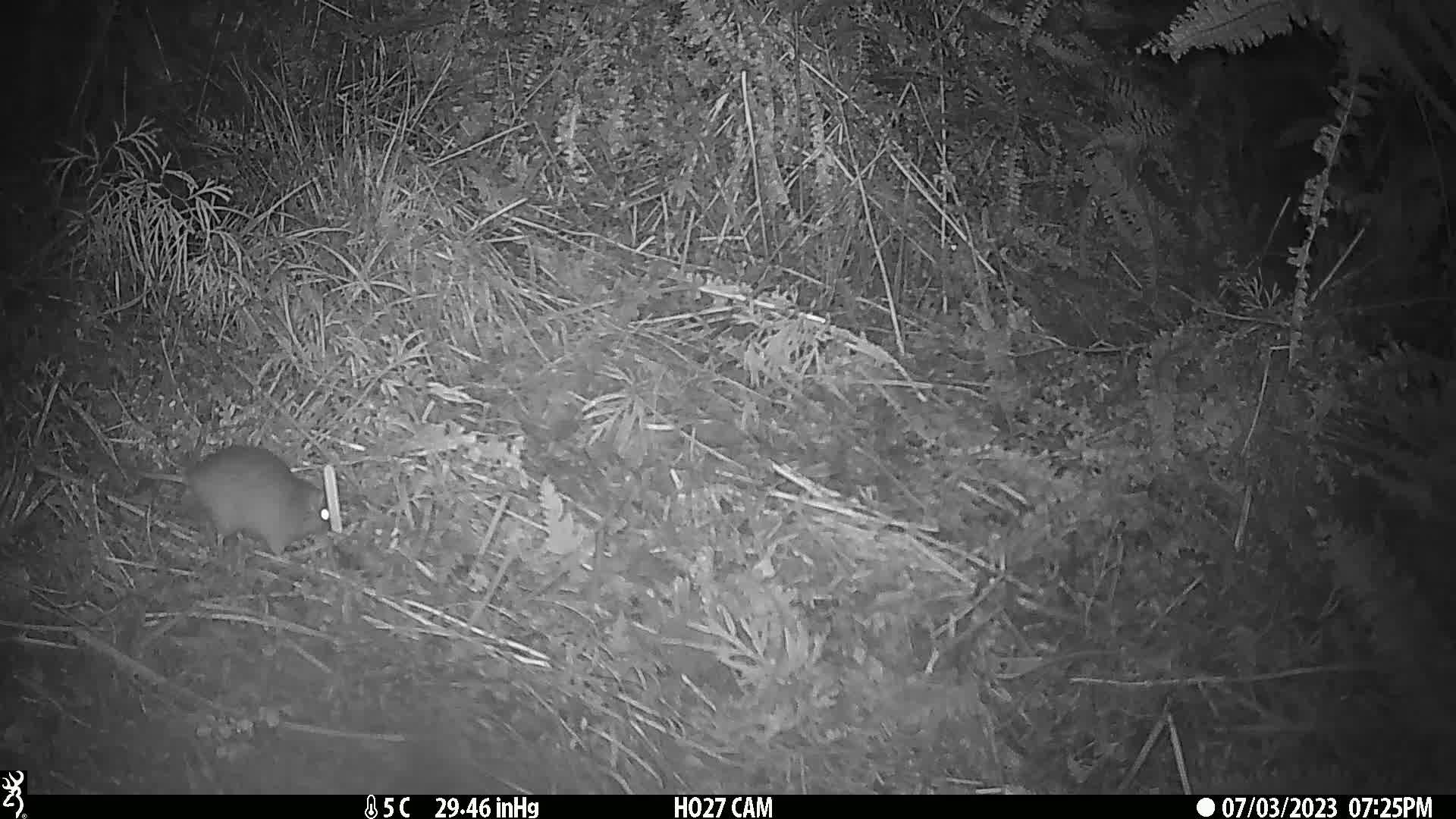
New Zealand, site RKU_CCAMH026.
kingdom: Animalia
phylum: Chordata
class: Mammalia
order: Rodentia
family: Muridae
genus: Rattus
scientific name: Rattus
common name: rat